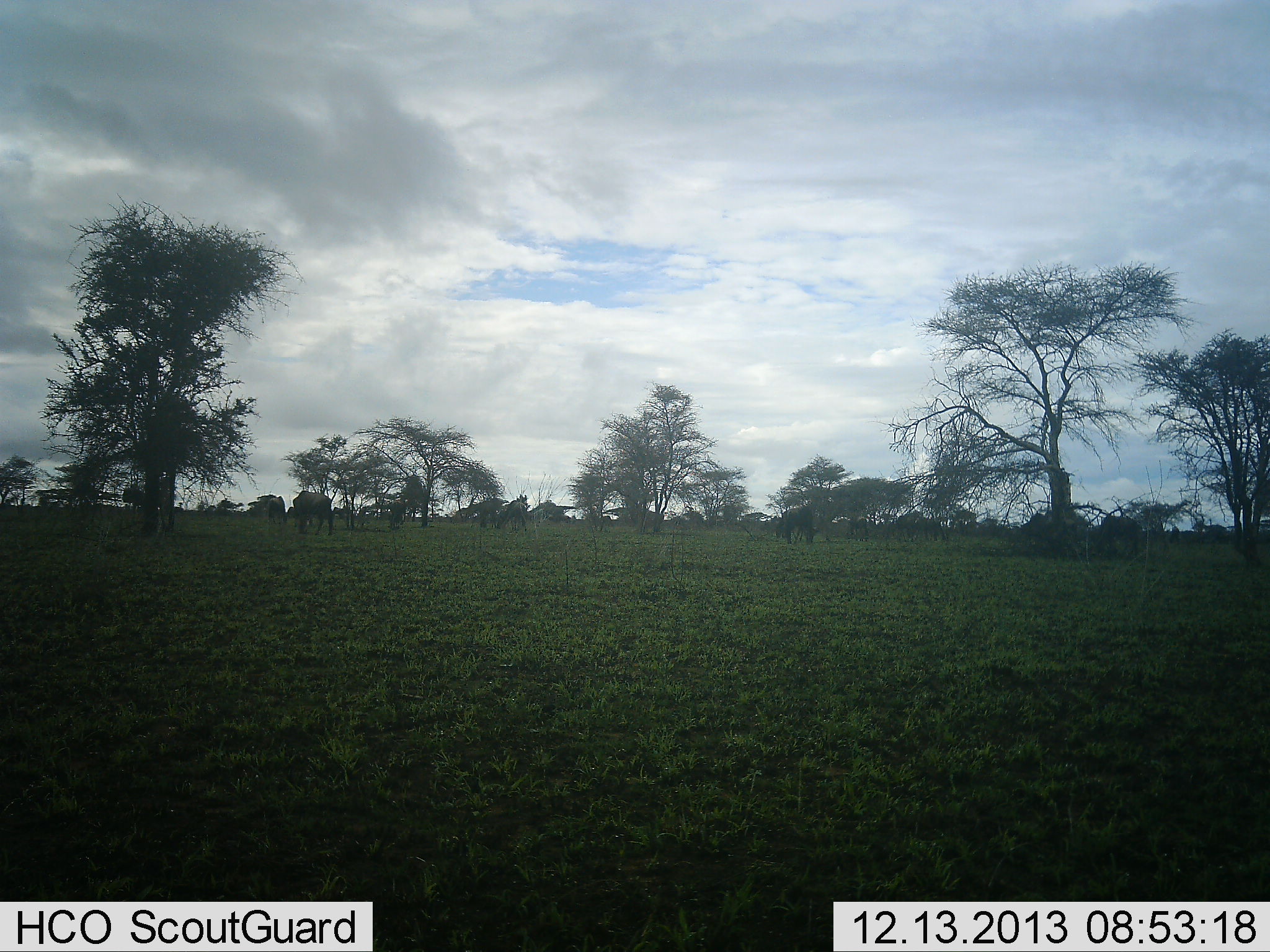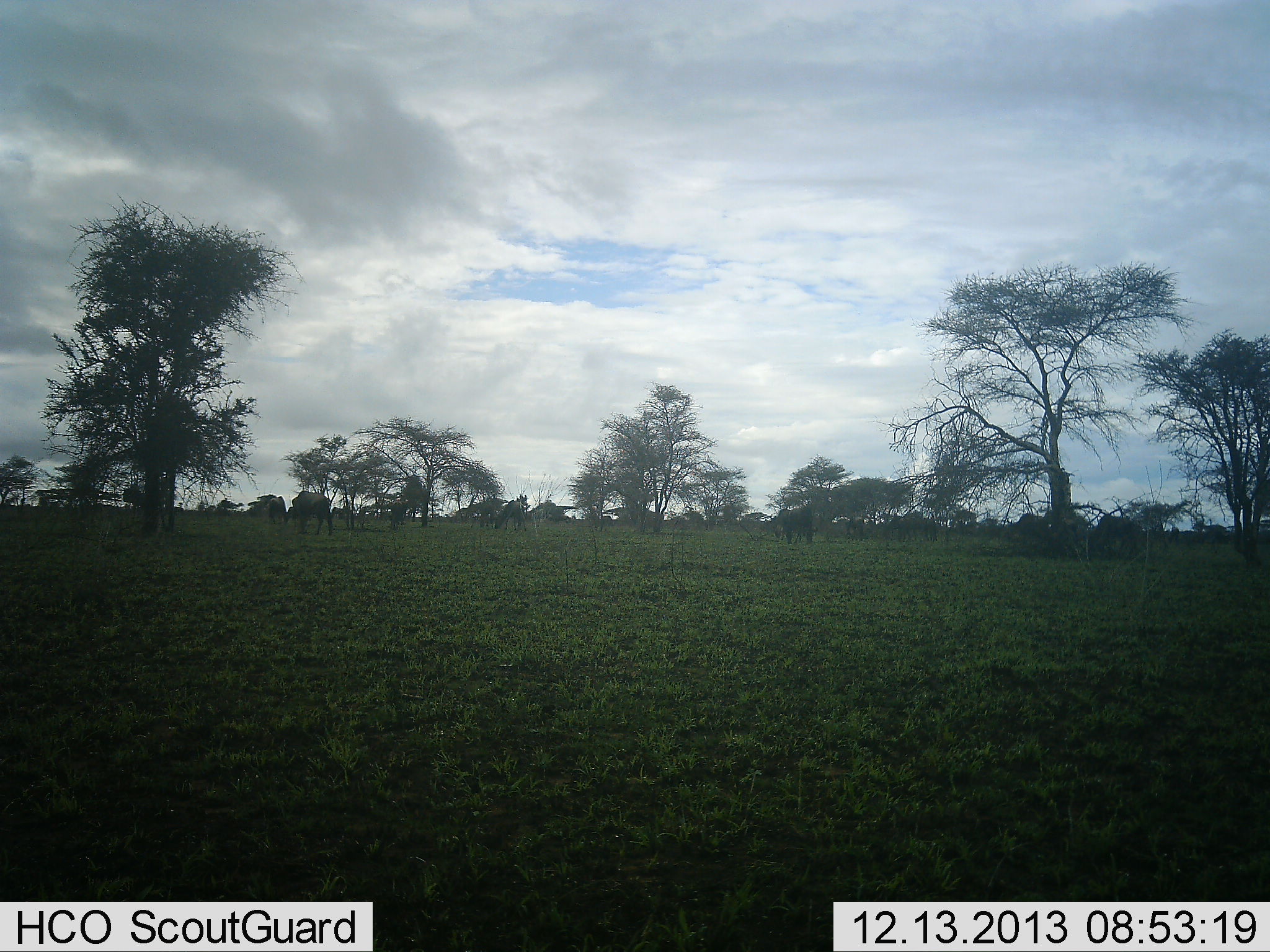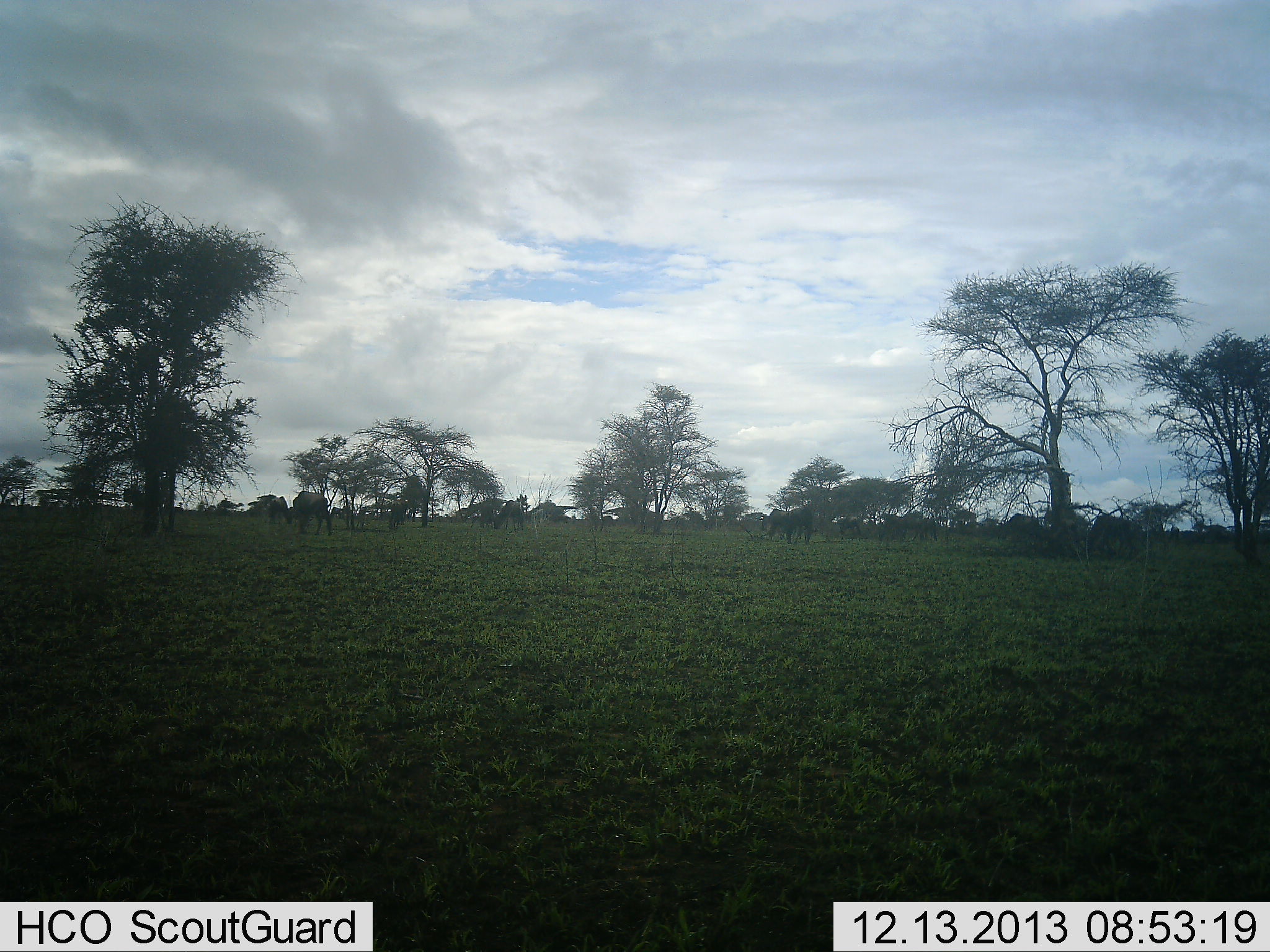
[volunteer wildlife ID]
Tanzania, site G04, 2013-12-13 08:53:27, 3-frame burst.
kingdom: Animalia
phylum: Chordata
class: Mammalia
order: Artiodactyla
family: Bovidae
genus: Connochaetes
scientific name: Connochaetes taurinus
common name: blue wildebeest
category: wildebeest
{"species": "wildebeest (blue wildebeest) (Connochaetes taurinus)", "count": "10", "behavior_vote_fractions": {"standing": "40%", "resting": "0%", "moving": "30%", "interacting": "0%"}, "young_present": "0%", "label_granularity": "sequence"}